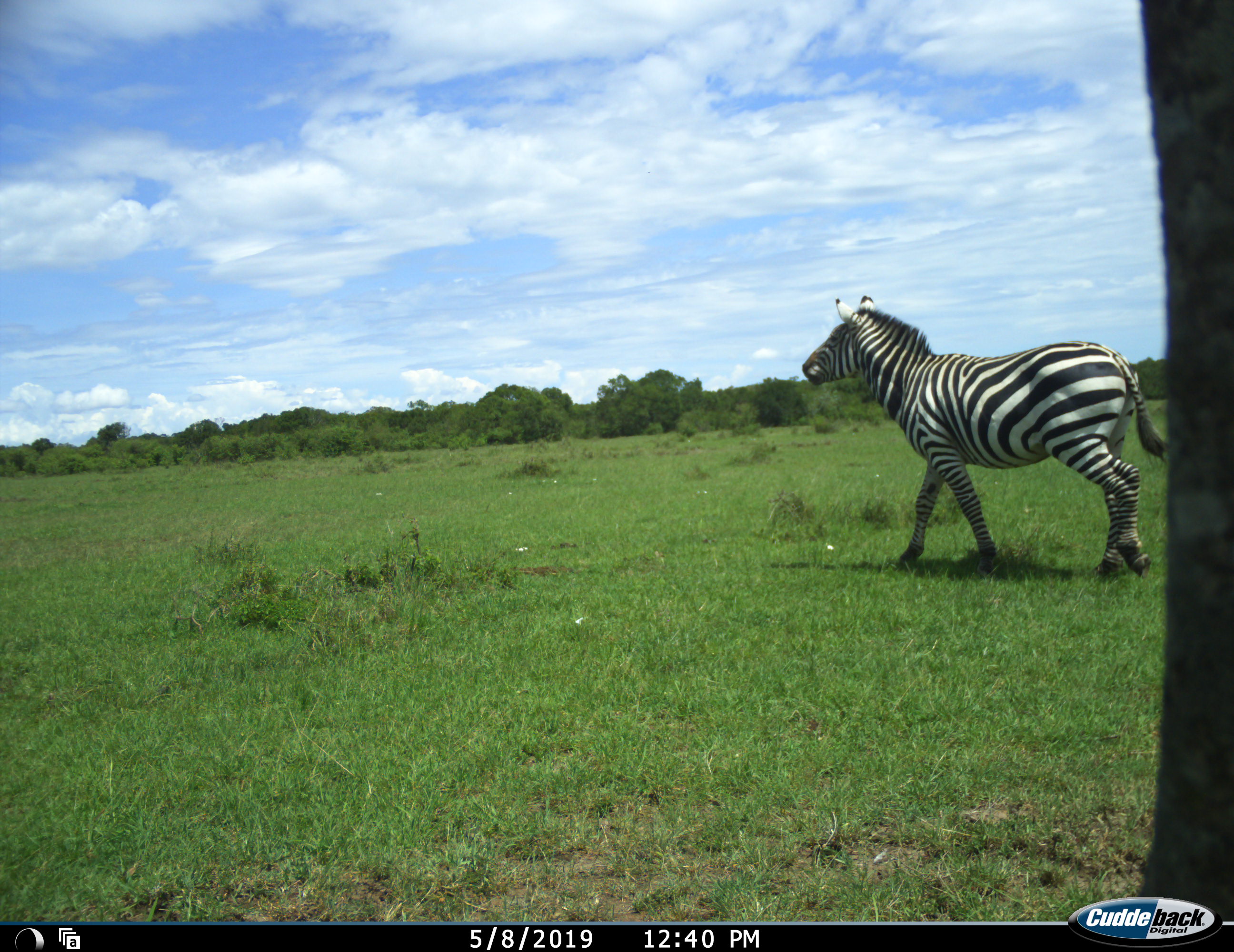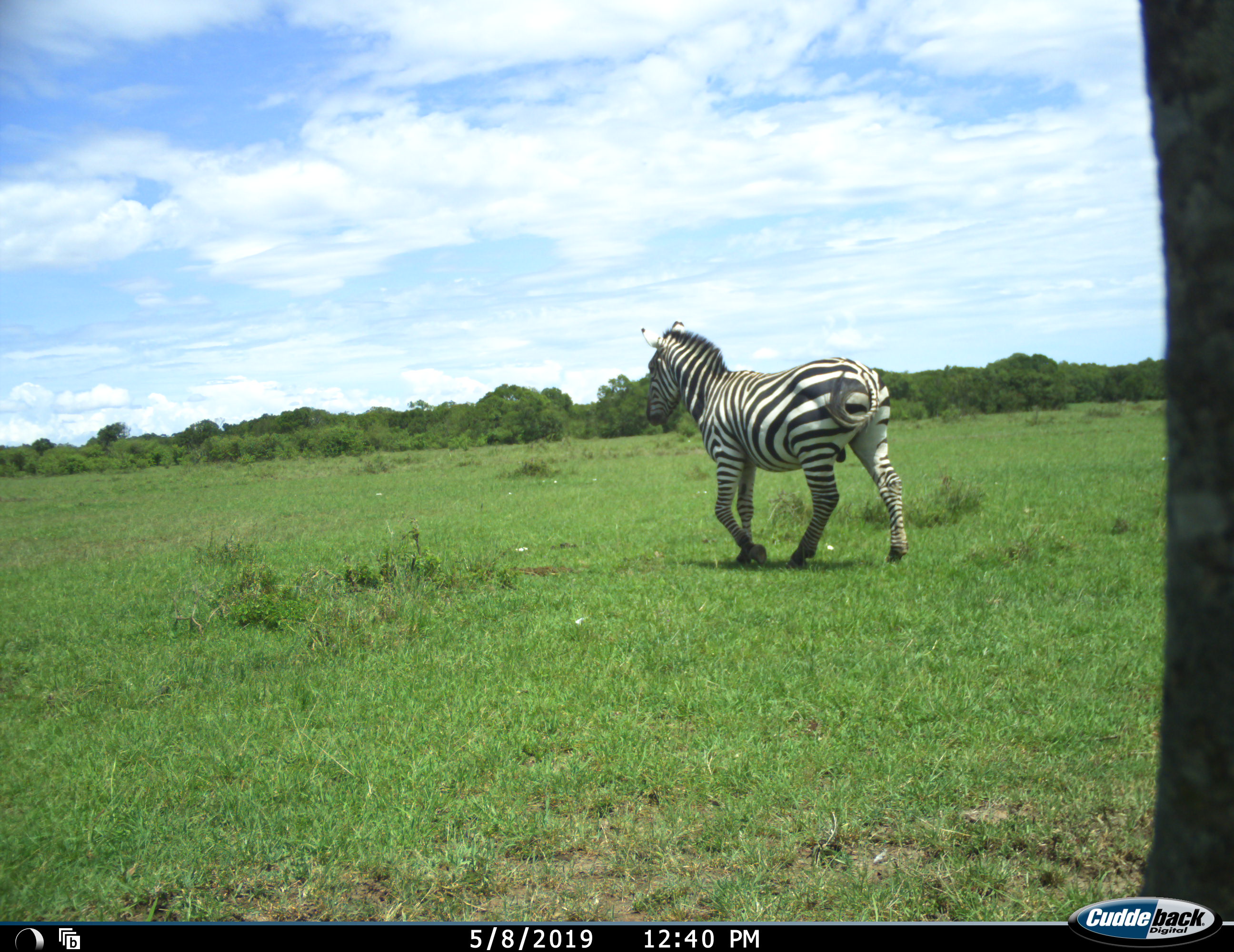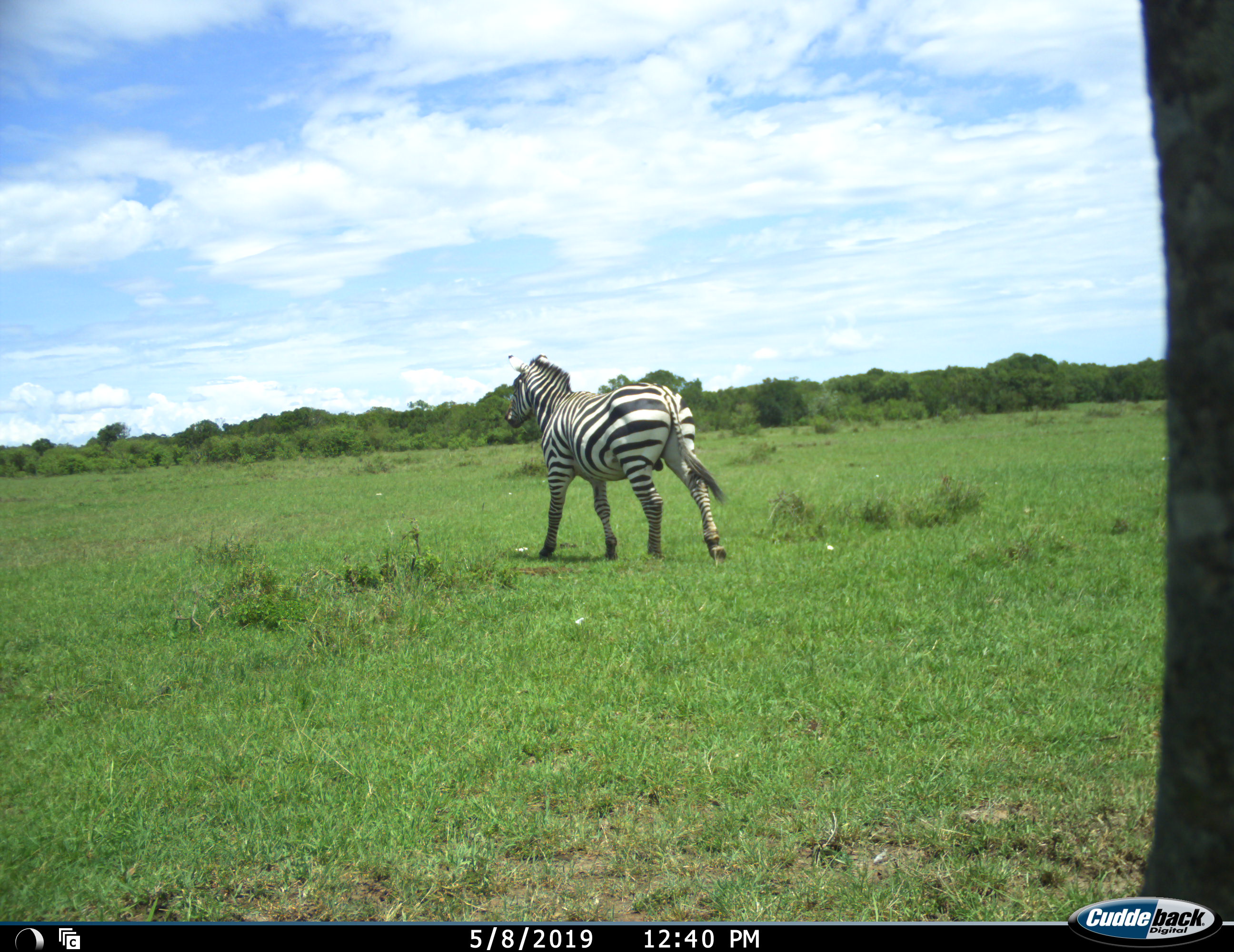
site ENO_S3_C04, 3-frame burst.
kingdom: Animalia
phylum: Chordata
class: Mammalia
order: Perissodactyla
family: Equidae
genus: Equus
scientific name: Equus quagga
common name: plains zebra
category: zebraplains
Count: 1.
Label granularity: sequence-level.